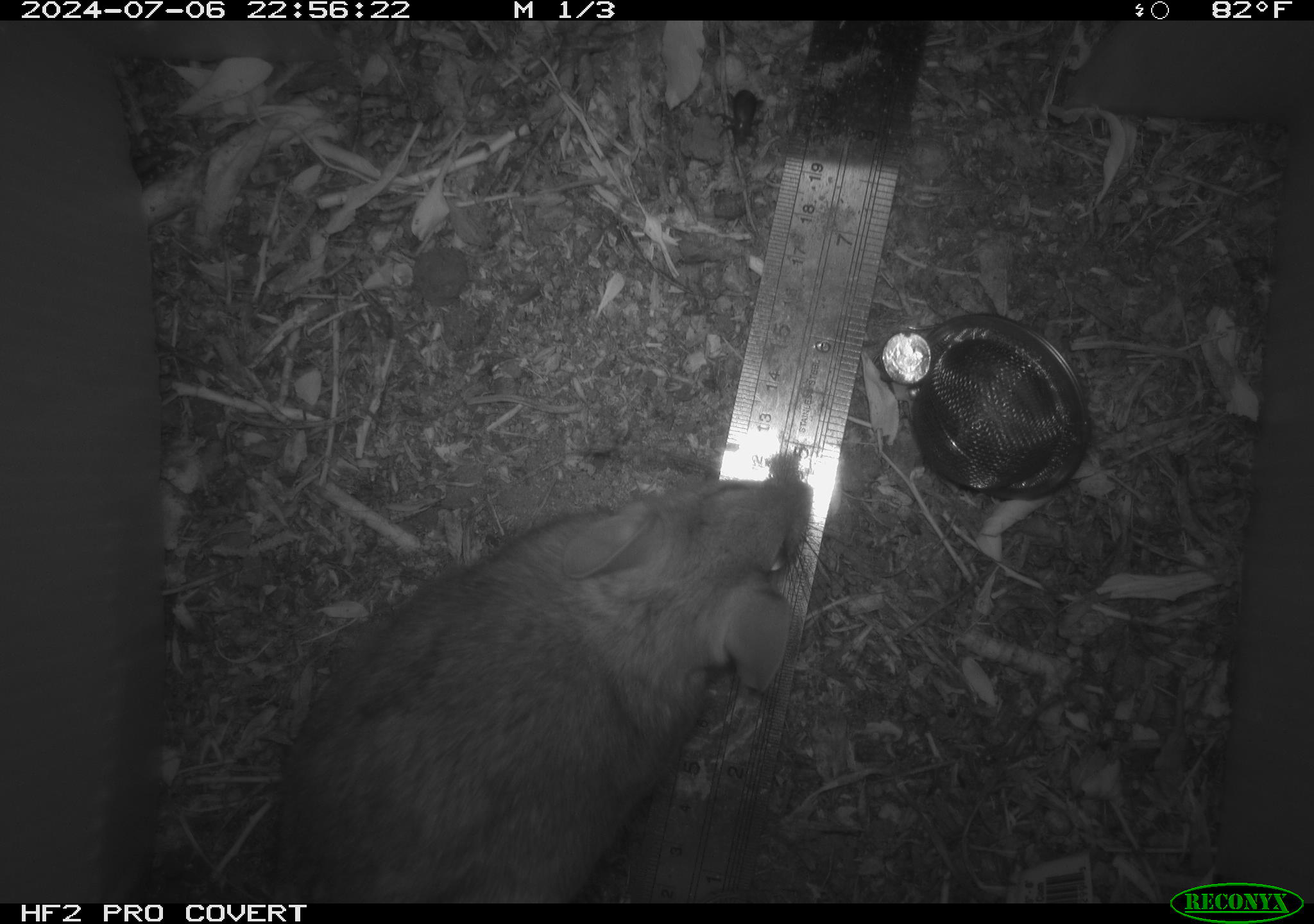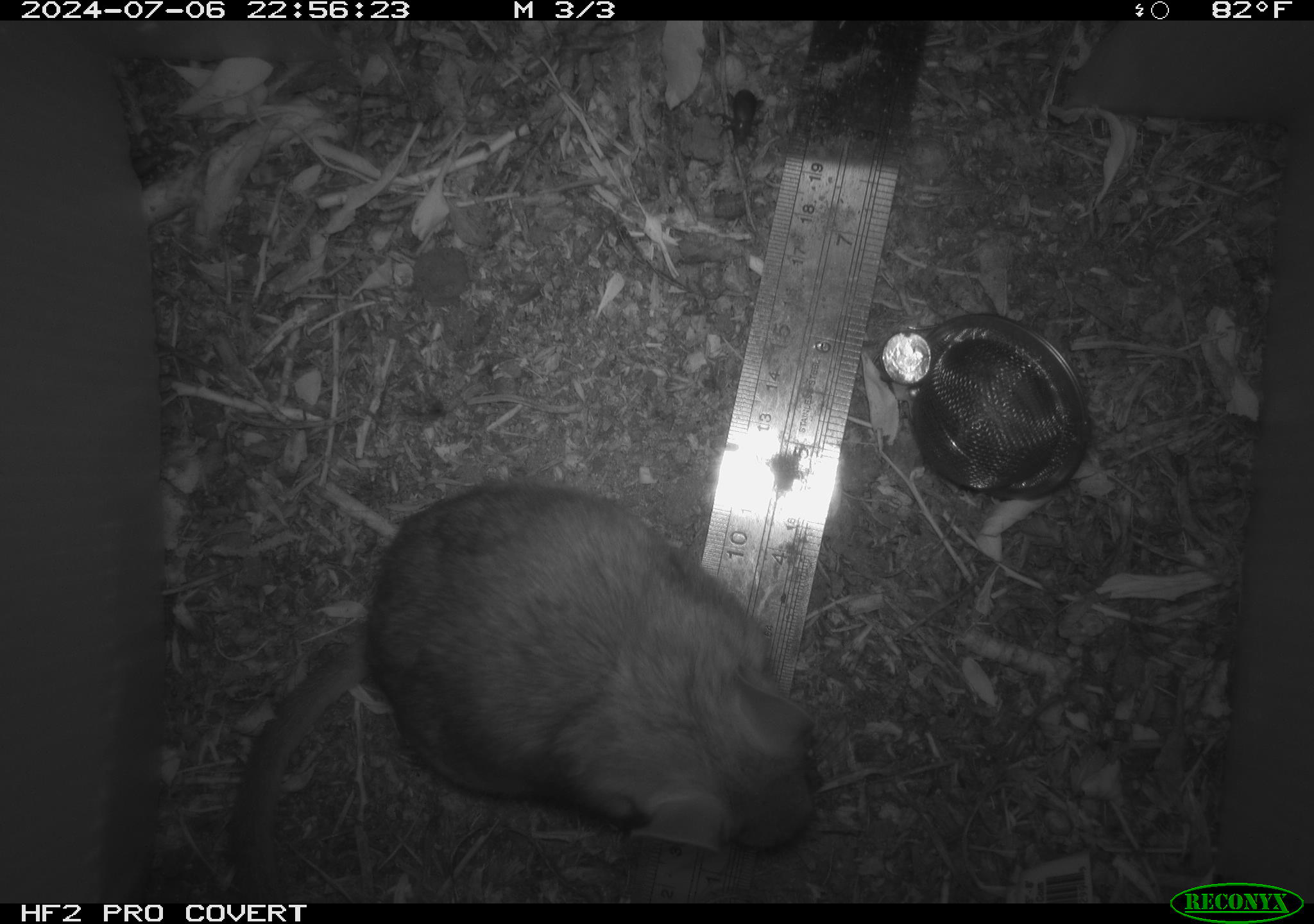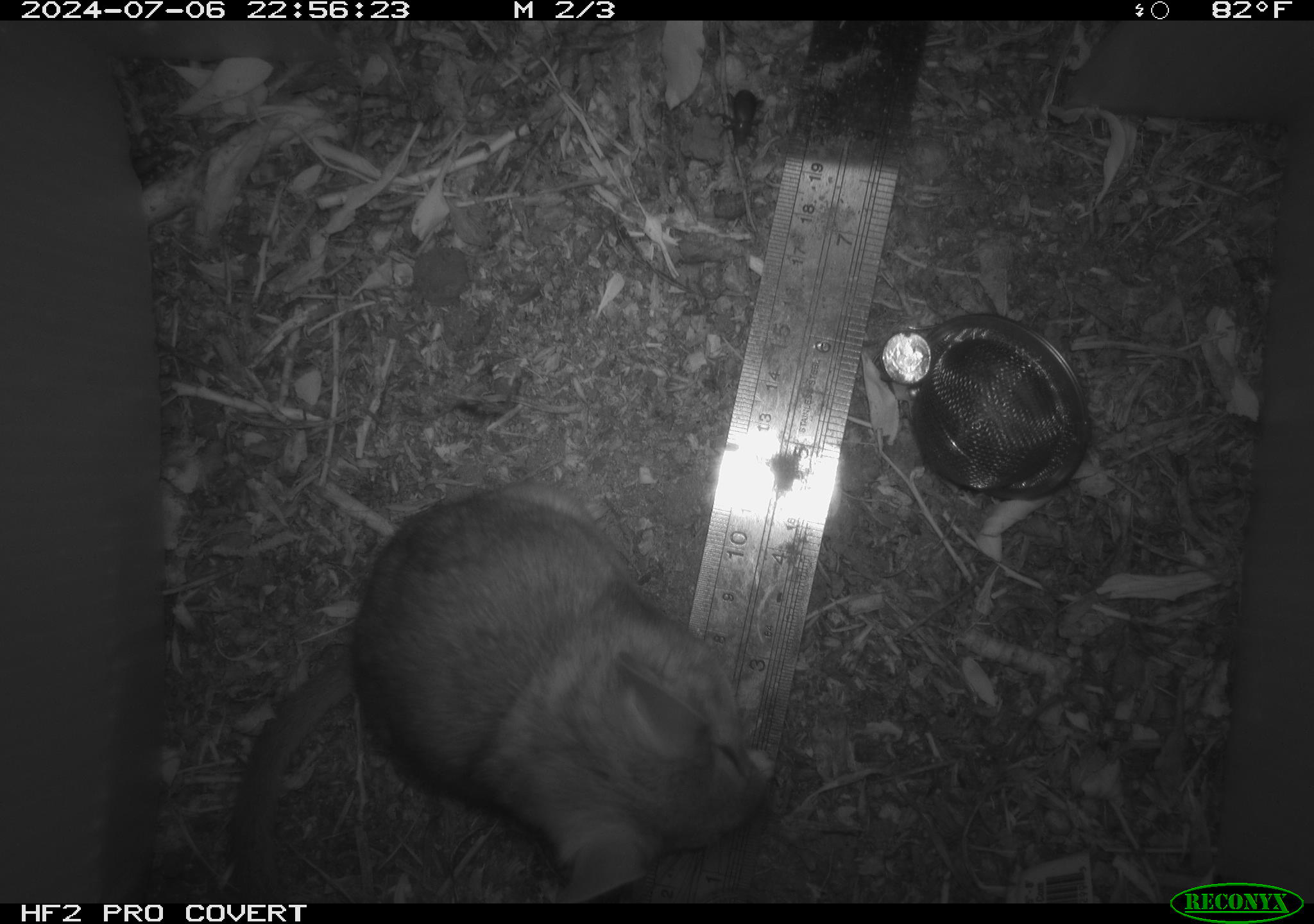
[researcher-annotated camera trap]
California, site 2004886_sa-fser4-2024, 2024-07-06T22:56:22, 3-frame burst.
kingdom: Animalia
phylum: Chordata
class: Mammalia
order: Rodentia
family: Sciuridae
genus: Neotamias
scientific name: Neotamias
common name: western chipmunks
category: neotamias species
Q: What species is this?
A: Neotamias species (western chipmunks) (Neotamias).